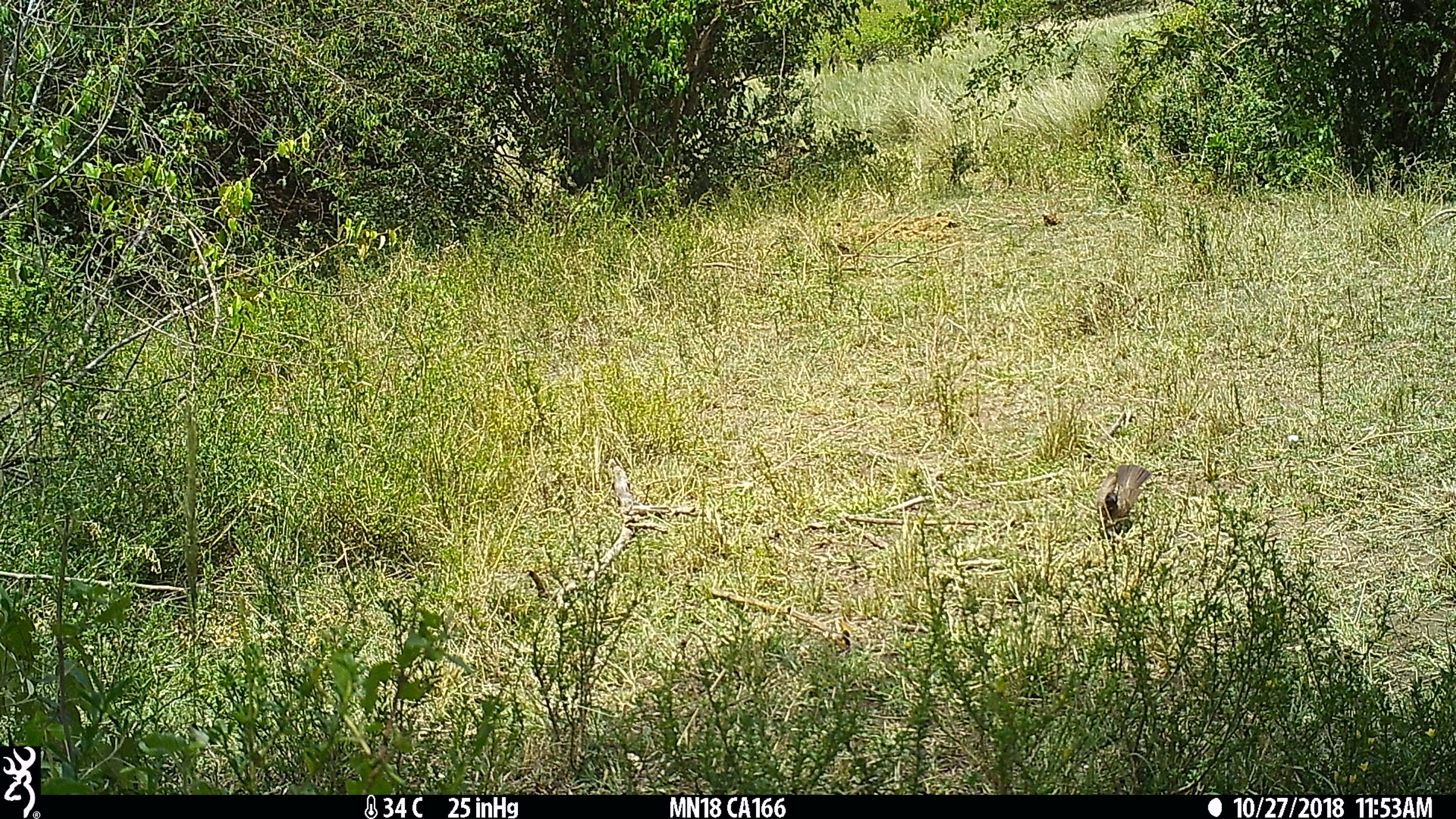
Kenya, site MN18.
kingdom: Animalia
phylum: Chordata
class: Aves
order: Passeriformes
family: Pycnonotidae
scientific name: Pycnonotidae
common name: bulbul